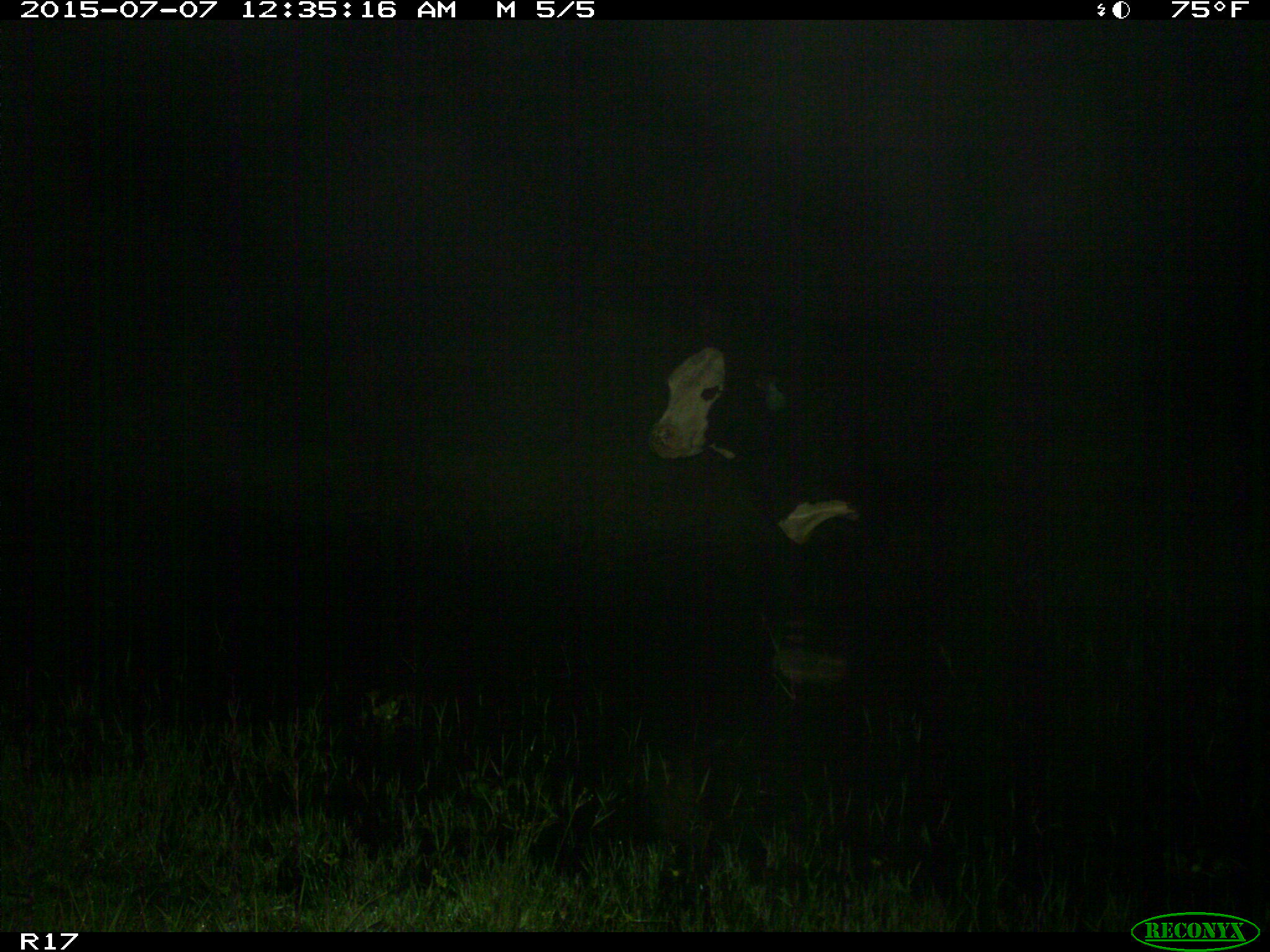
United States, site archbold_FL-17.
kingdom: Animalia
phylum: Chordata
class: Mammalia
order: Artiodactyla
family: Bovidae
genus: Bos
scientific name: Bos taurus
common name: domestic cow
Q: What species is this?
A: Bos taurus (domestic cow).